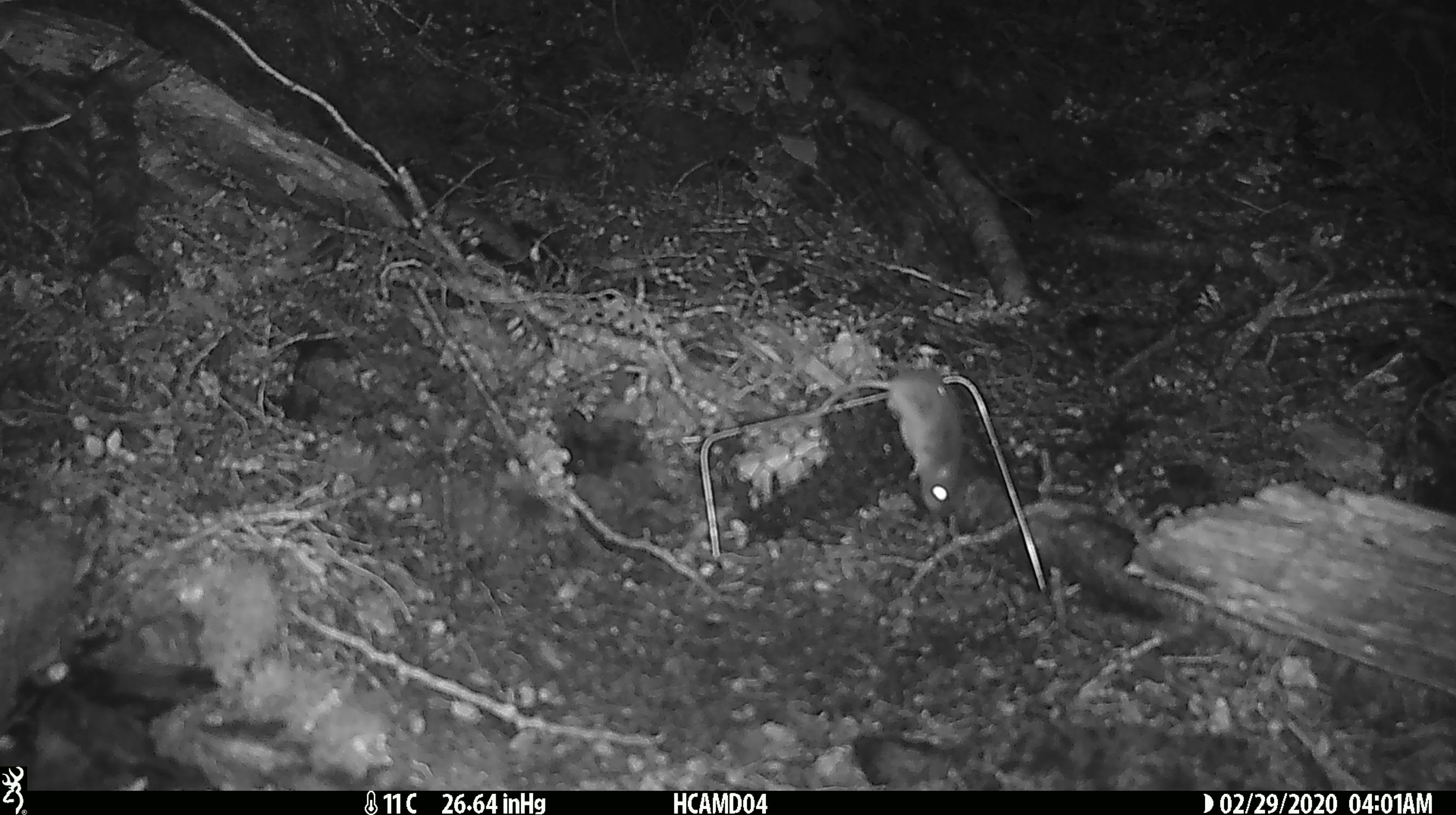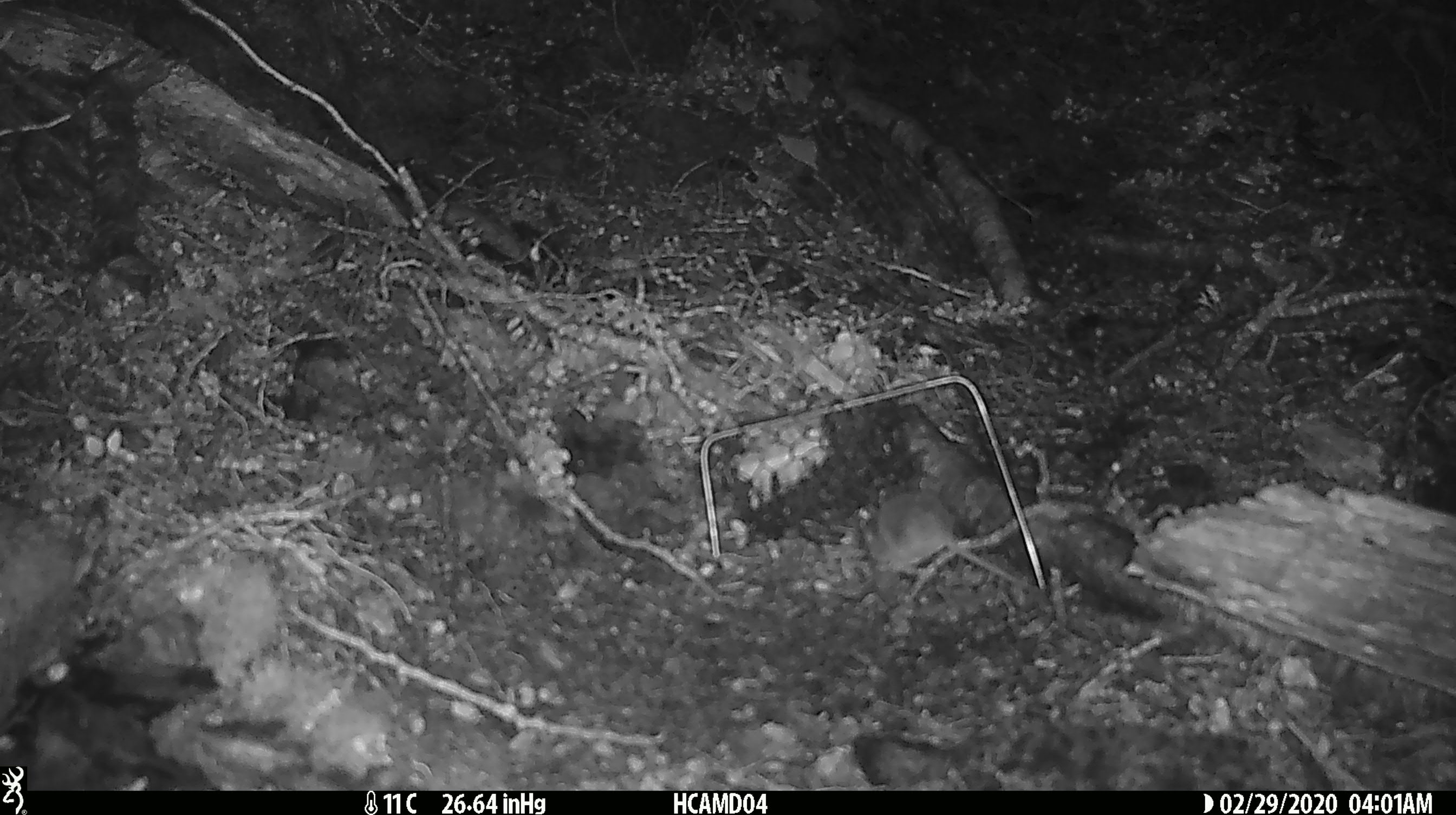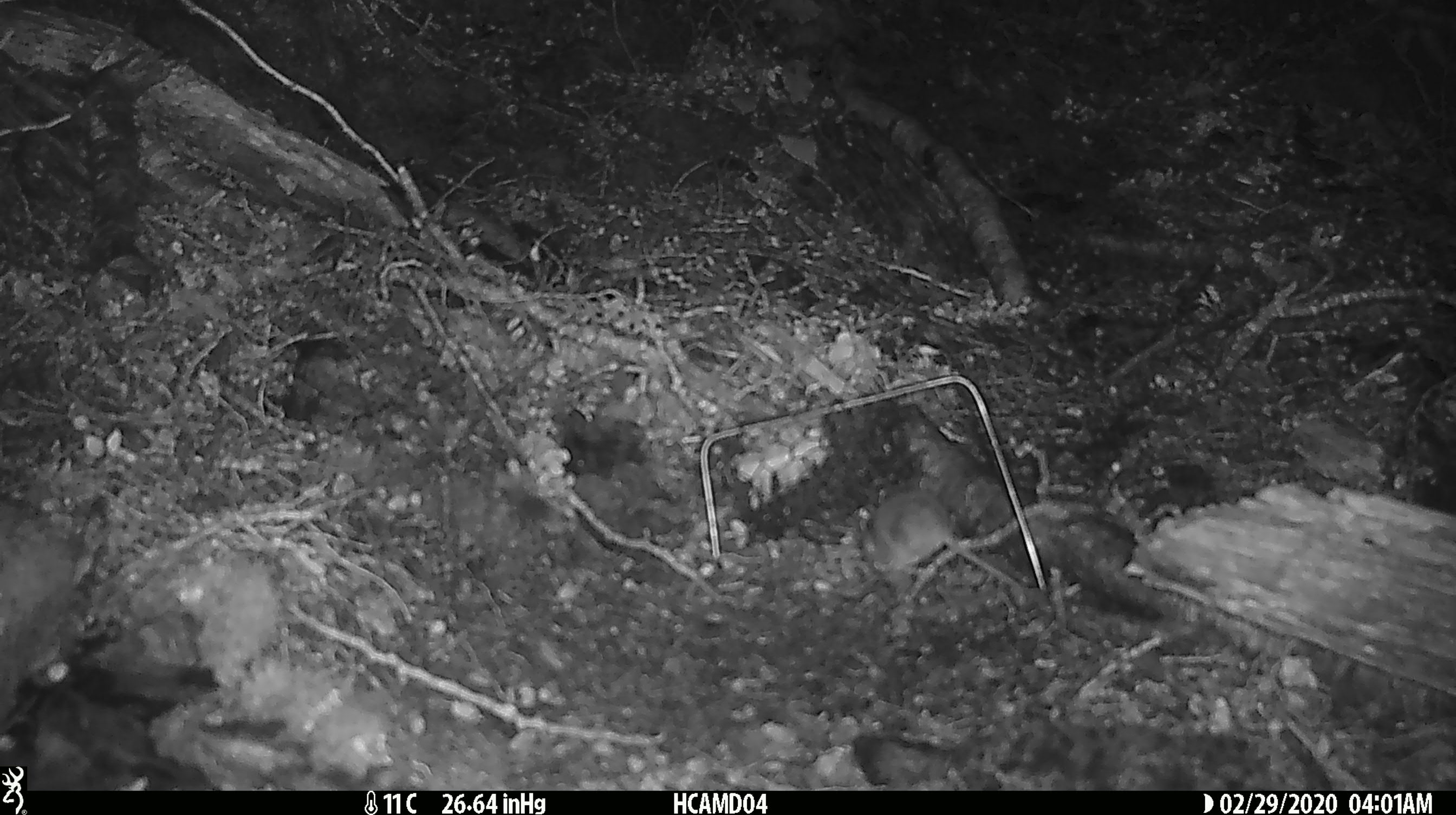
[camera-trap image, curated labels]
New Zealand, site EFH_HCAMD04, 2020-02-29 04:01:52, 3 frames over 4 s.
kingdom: Animalia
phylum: Chordata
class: Mammalia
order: Rodentia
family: Muridae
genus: Mus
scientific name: Mus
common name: mouse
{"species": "mouse (Mus)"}